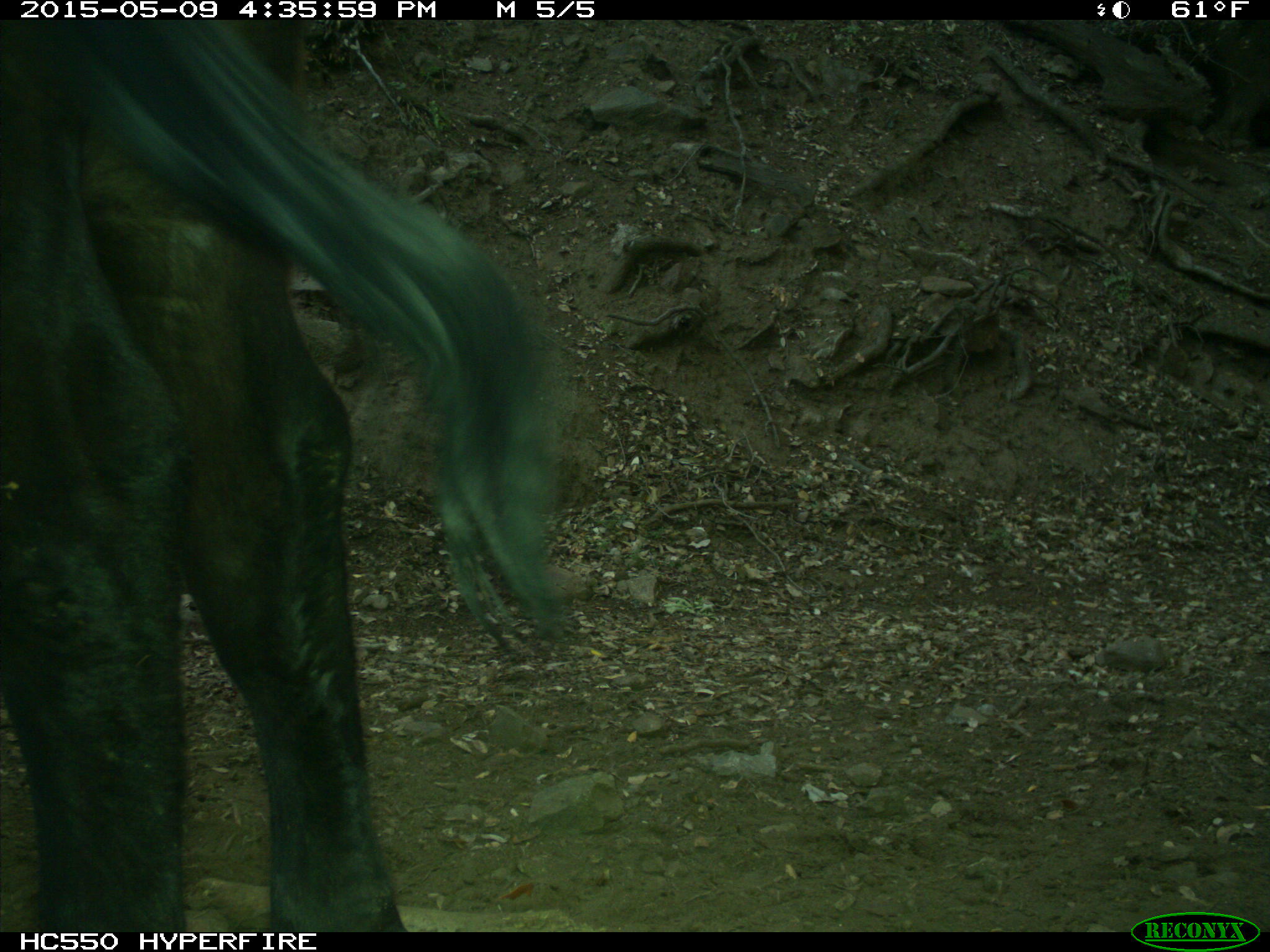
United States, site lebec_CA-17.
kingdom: Animalia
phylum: Chordata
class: Mammalia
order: Artiodactyla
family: Bovidae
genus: Bos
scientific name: Bos taurus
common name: domestic cow